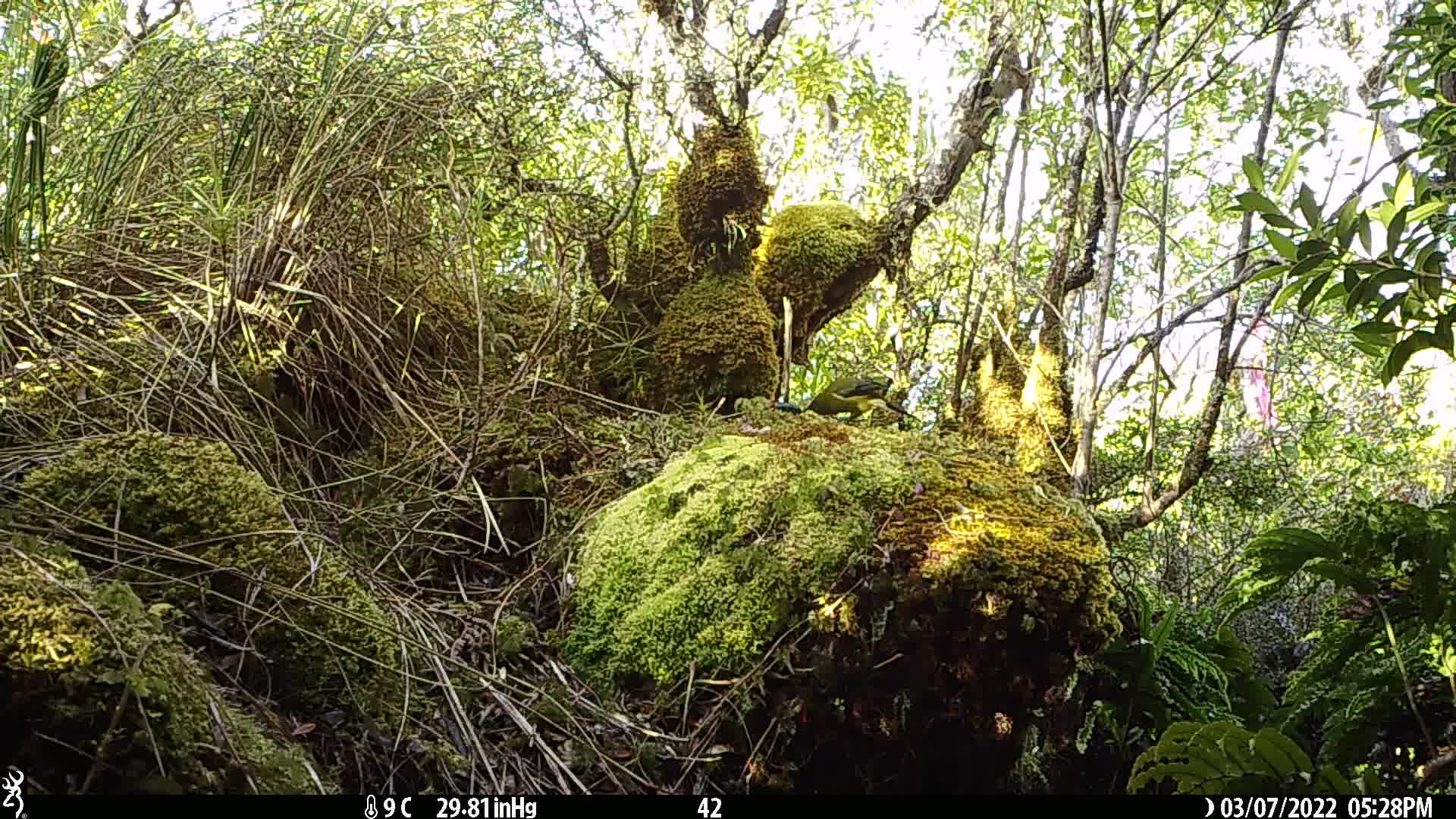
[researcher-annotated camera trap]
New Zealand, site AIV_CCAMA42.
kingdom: Animalia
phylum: Chordata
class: Aves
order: Passeriformes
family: Meliphagidae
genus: Anthornis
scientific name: Anthornis melanura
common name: new zealand bellbird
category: bellbird